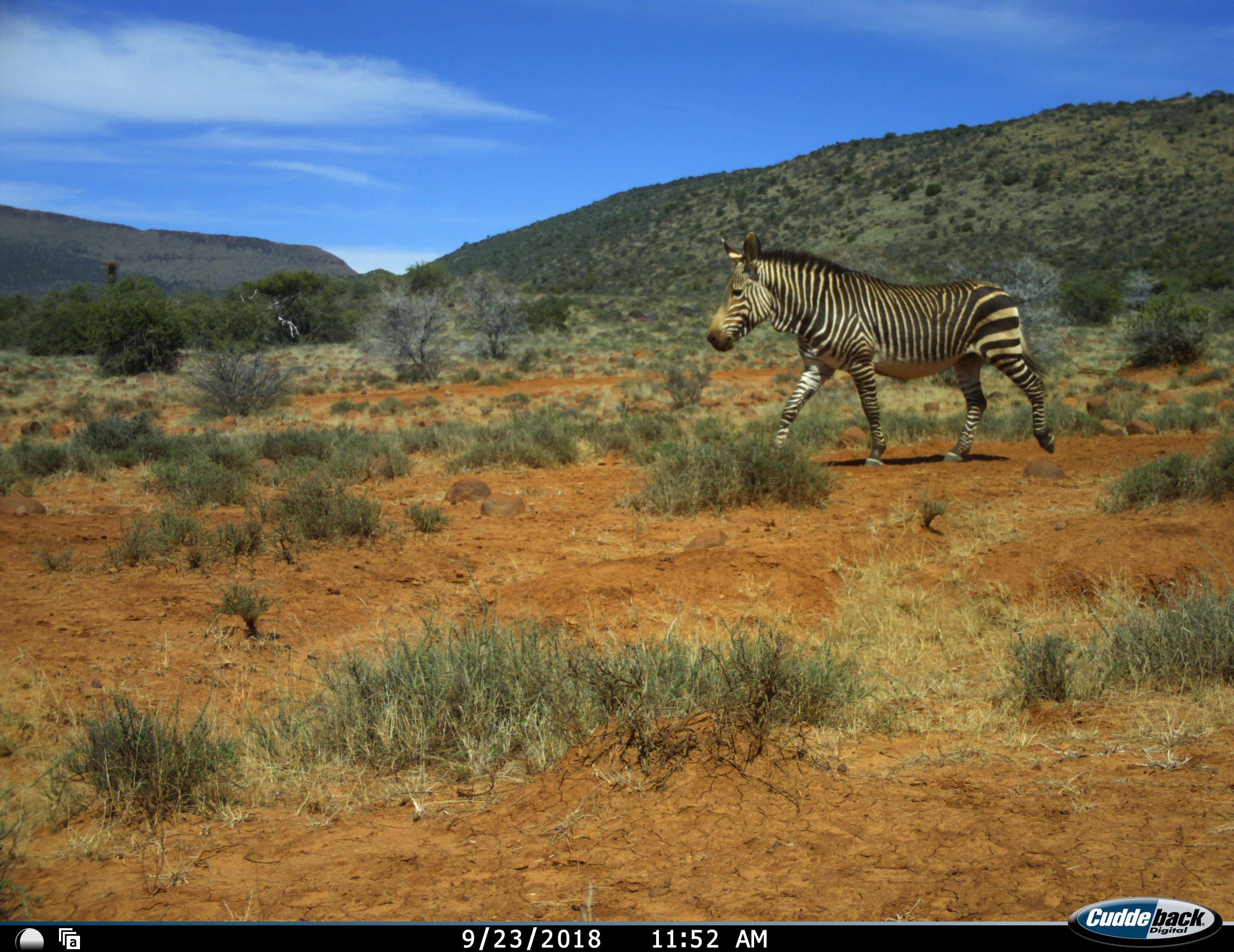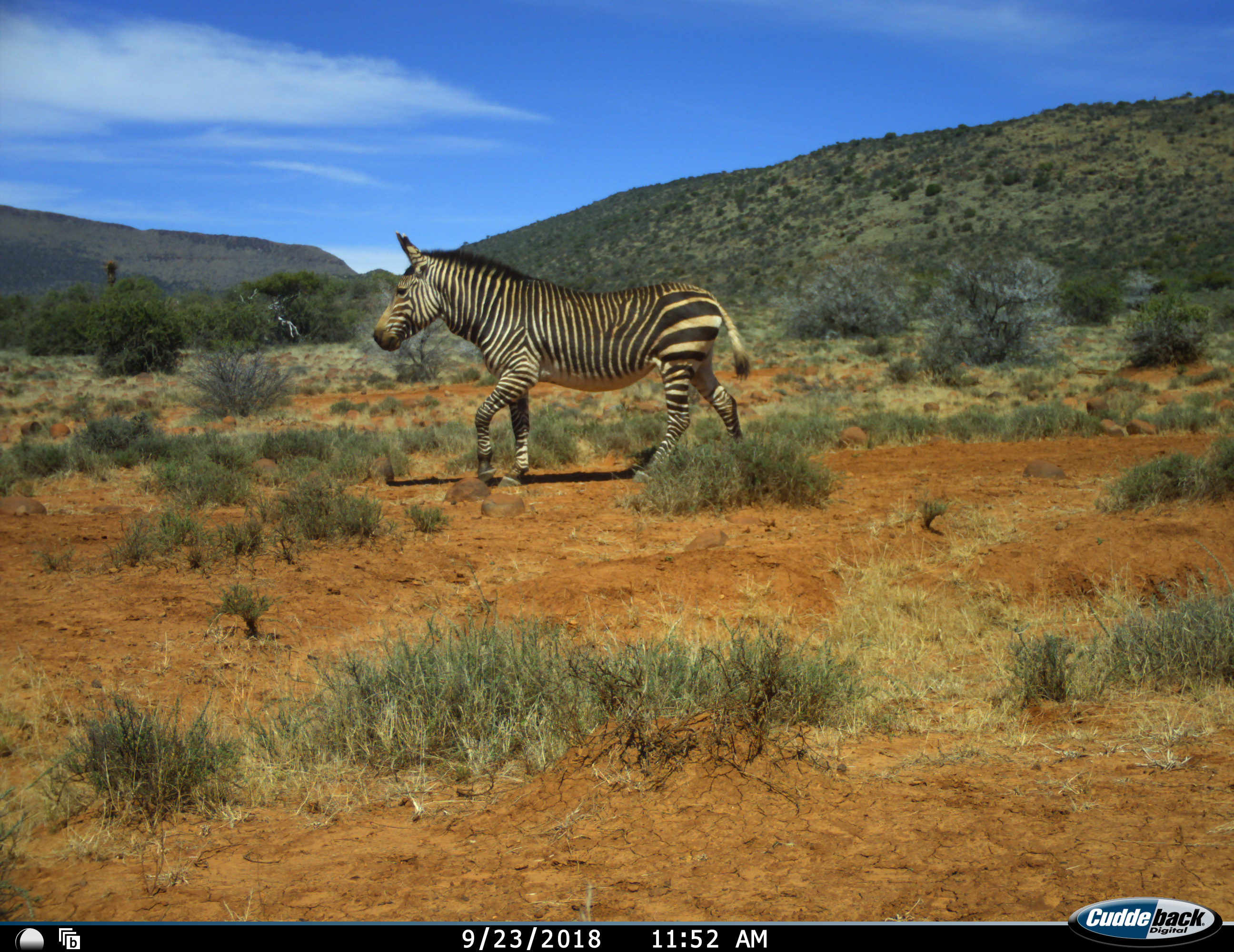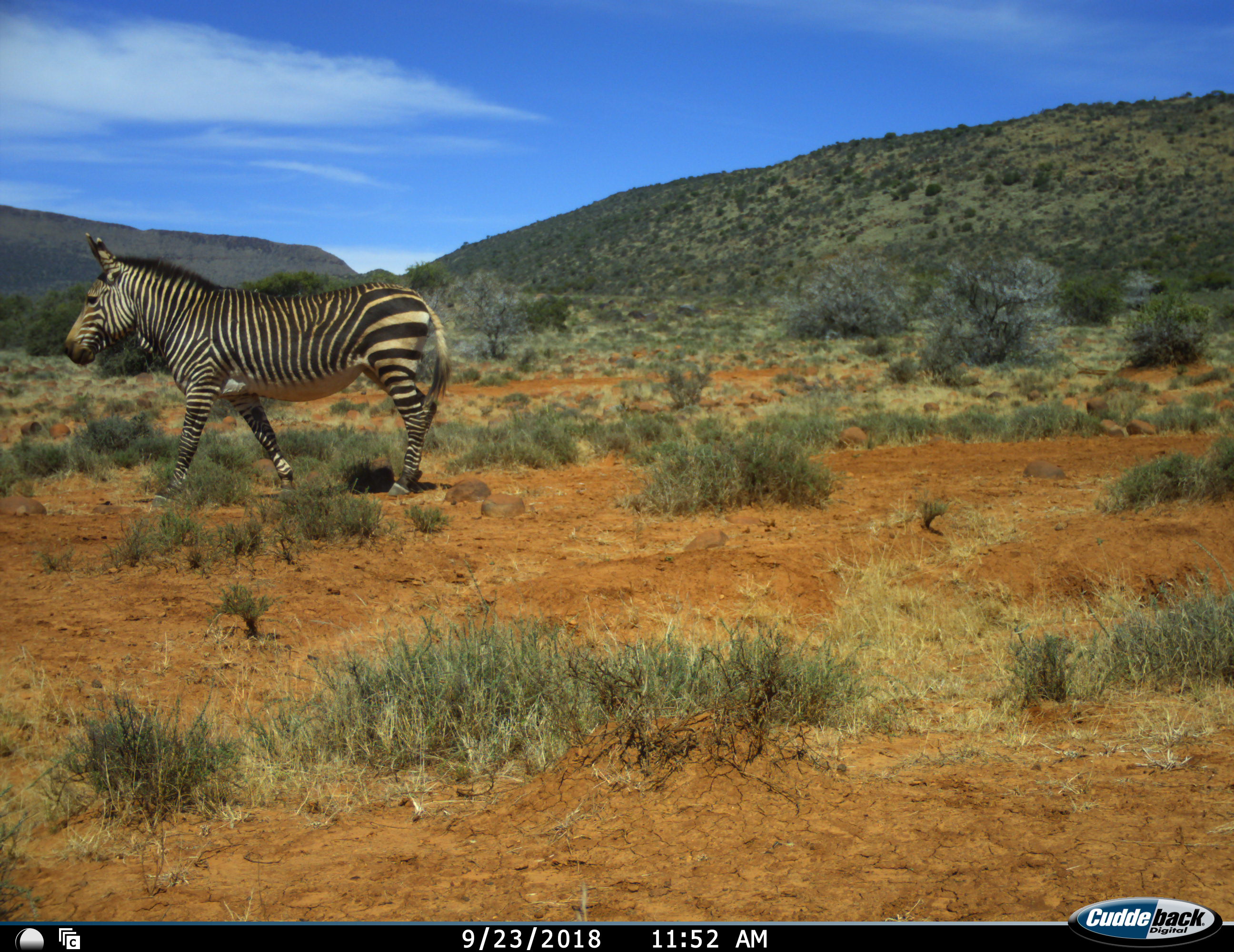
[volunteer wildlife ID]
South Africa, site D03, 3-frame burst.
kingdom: Animalia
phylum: Chordata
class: Mammalia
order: Perissodactyla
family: Equidae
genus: Equus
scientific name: Equus zebra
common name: mountain zebra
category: zebramountain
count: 1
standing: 0%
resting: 0%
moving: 100%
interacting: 0%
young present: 0%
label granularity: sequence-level